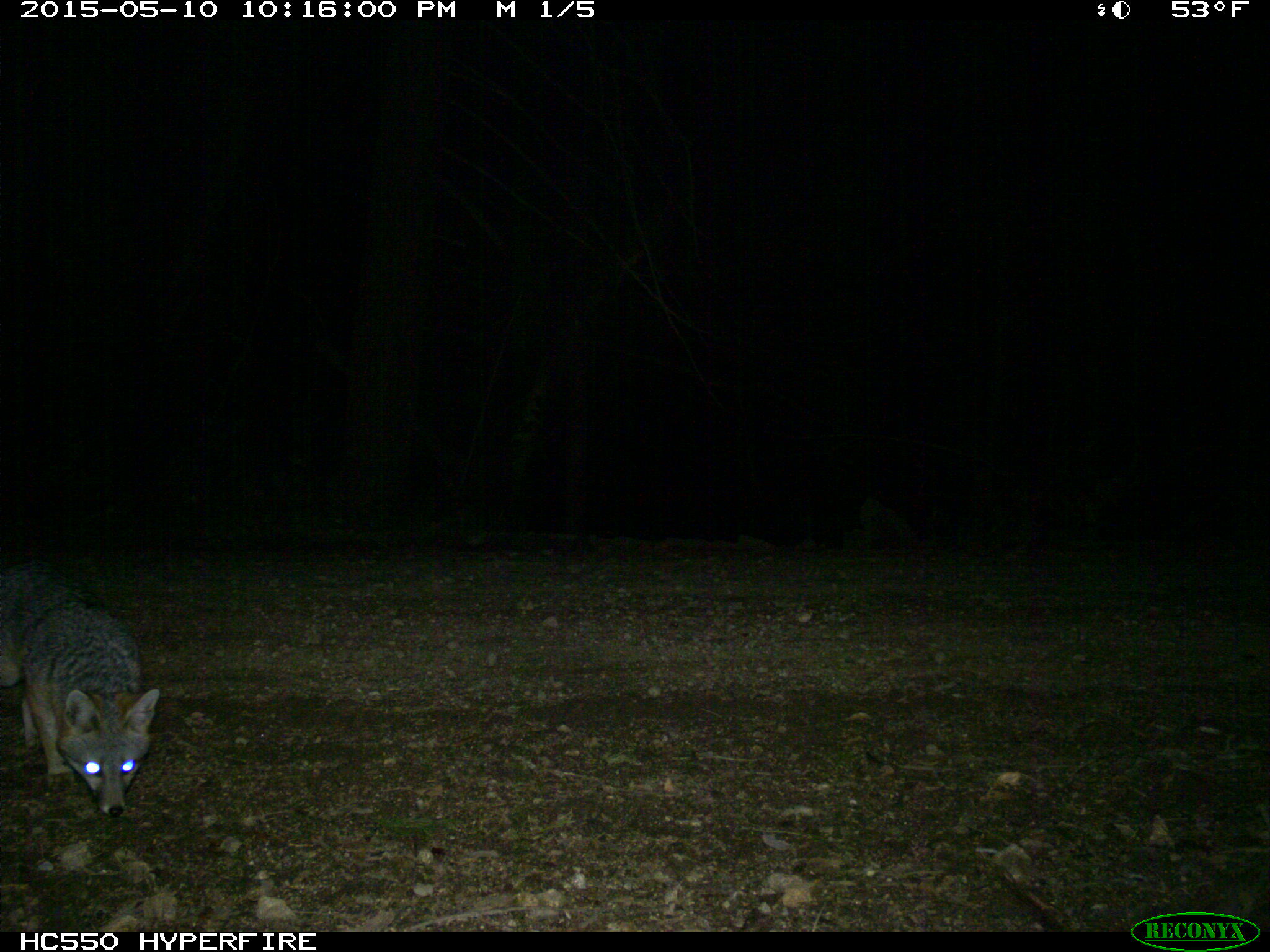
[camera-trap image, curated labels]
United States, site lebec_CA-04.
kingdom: Animalia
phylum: Chordata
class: Mammalia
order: Carnivora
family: Canidae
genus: Urocyon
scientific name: Urocyon cinereoargenteus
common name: gray fox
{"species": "Urocyon cinereoargenteus (gray fox)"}